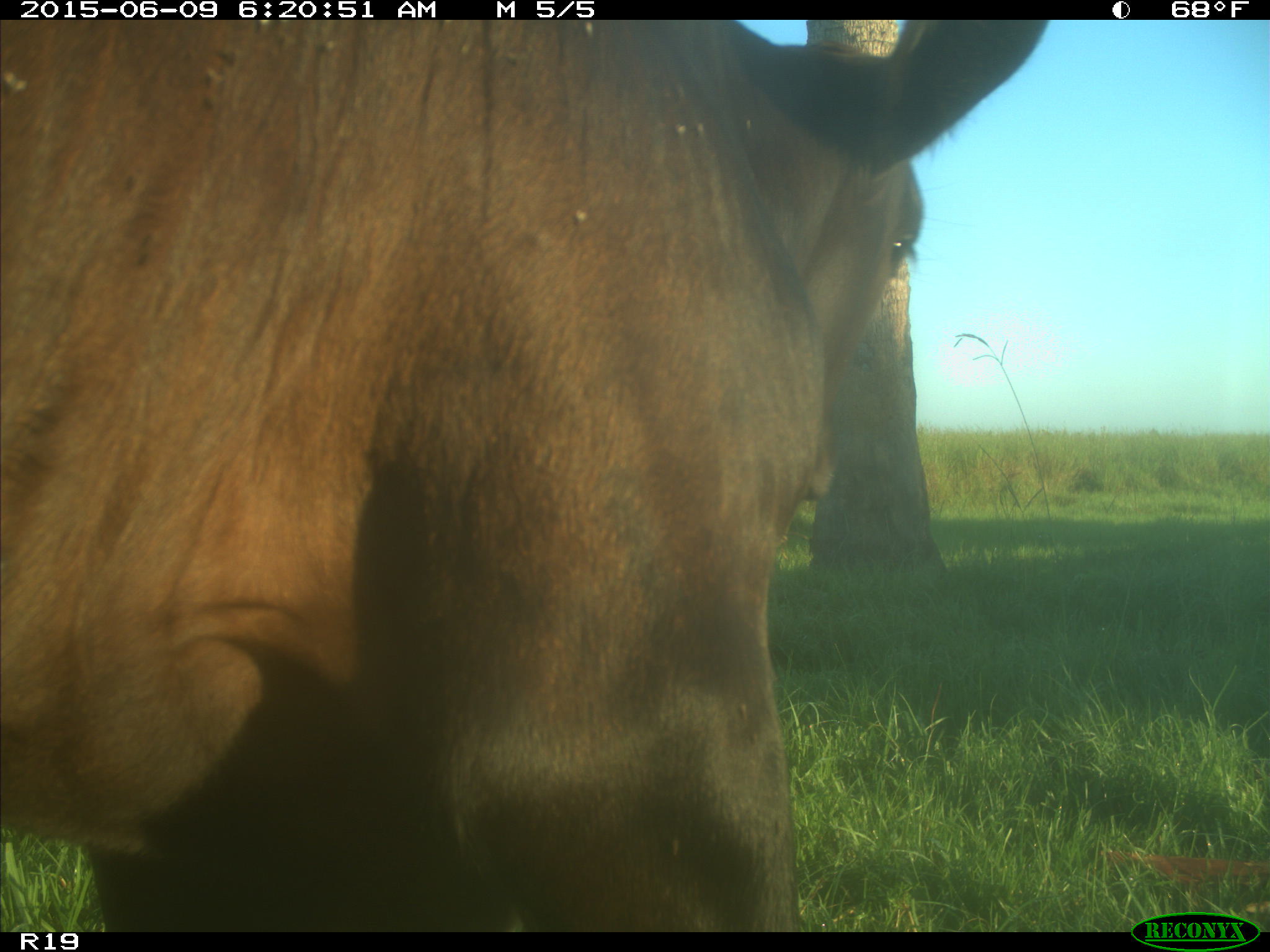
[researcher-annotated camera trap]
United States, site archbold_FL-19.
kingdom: Animalia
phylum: Chordata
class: Mammalia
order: Artiodactyla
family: Bovidae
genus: Bos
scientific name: Bos taurus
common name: domestic cow